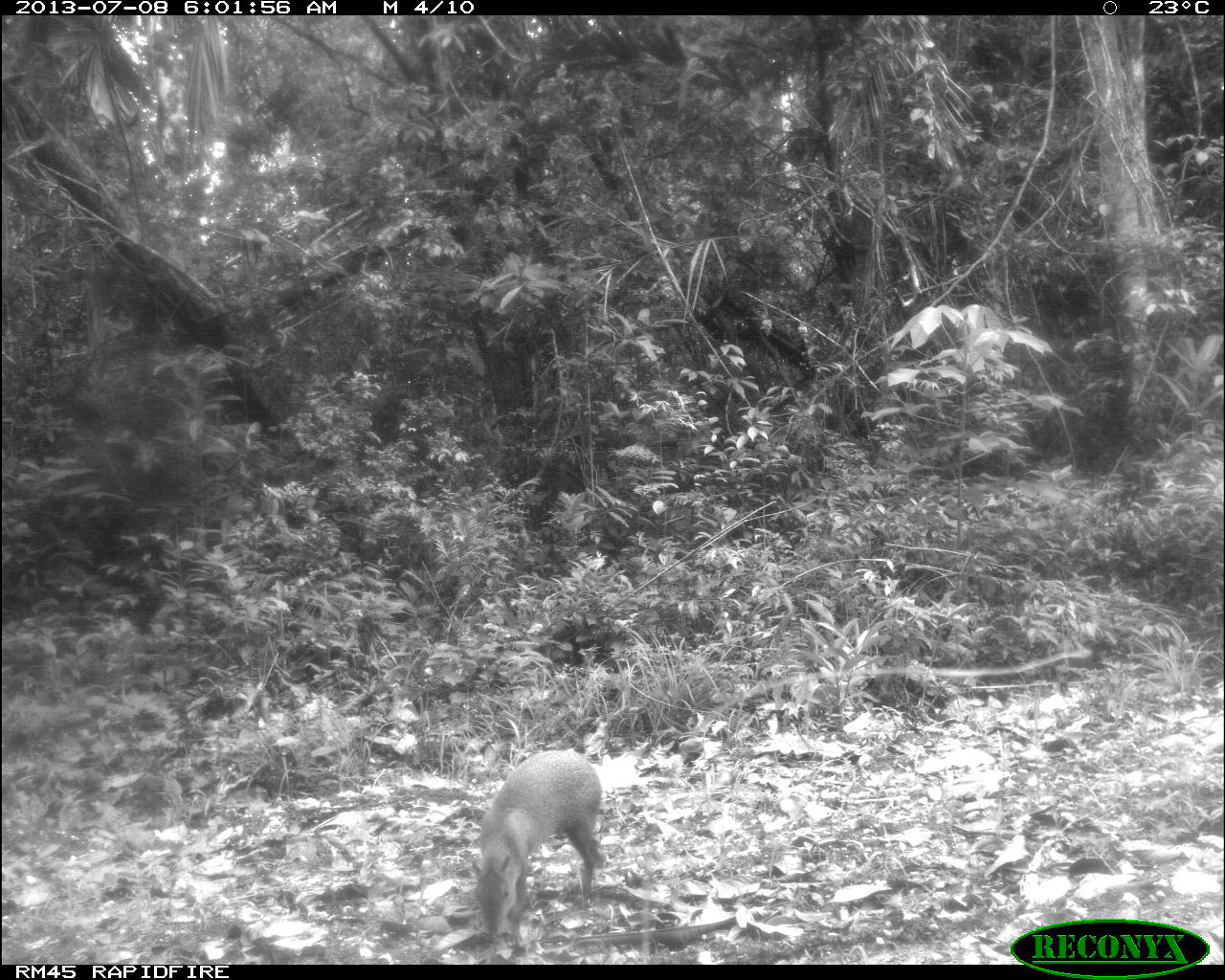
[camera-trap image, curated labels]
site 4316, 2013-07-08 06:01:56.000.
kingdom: Animalia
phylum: Chordata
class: Mammalia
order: Rodentia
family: Dasyproctidae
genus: Dasyprocta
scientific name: Dasyprocta punctata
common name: central american agouti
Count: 1.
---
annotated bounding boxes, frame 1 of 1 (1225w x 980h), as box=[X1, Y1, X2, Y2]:
dasyprocta punctata: box=[470, 749, 607, 946]